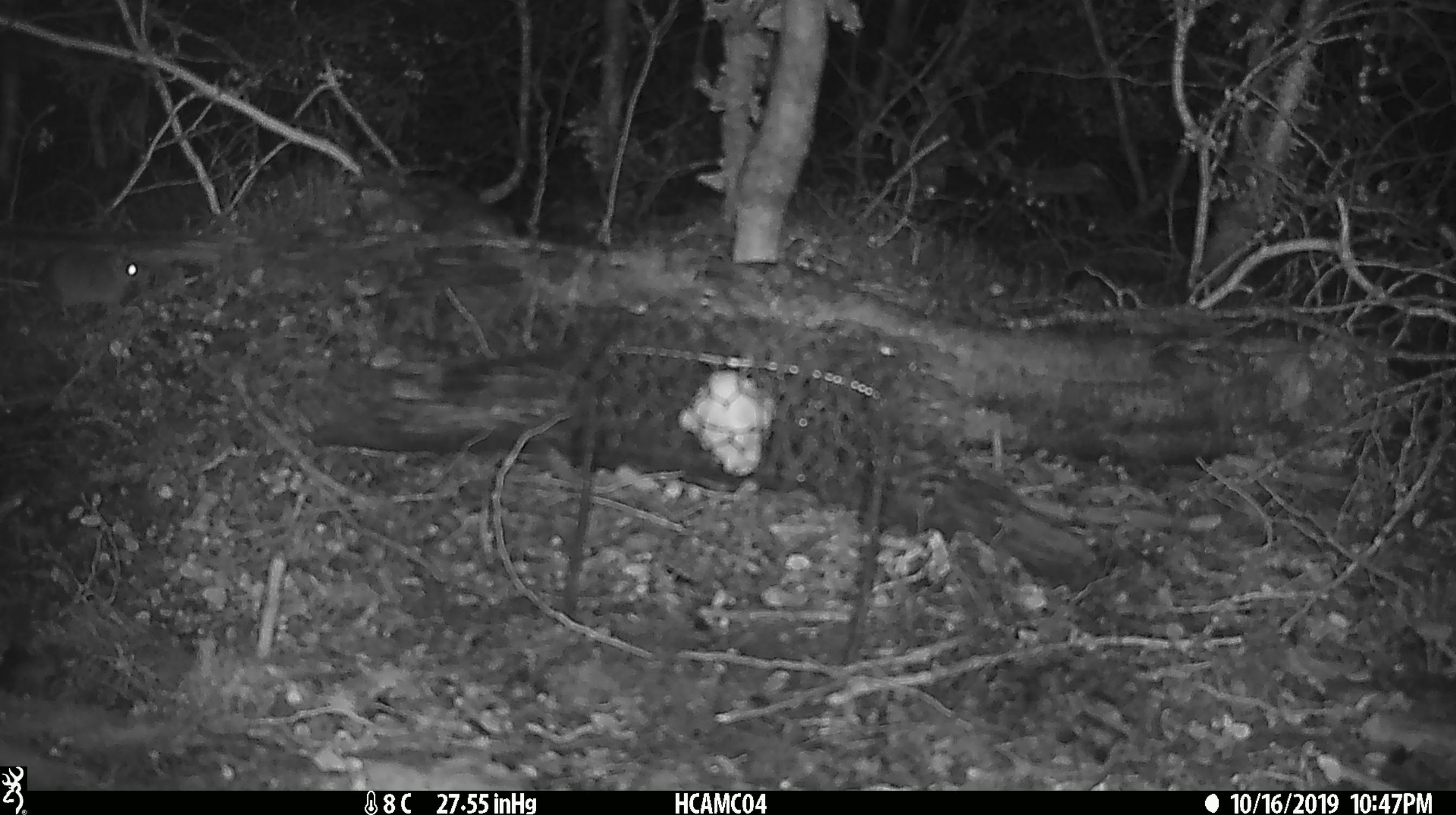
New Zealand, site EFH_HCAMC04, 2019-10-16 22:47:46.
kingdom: Animalia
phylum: Chordata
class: Mammalia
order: Rodentia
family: Muridae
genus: Mus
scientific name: Mus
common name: mouse